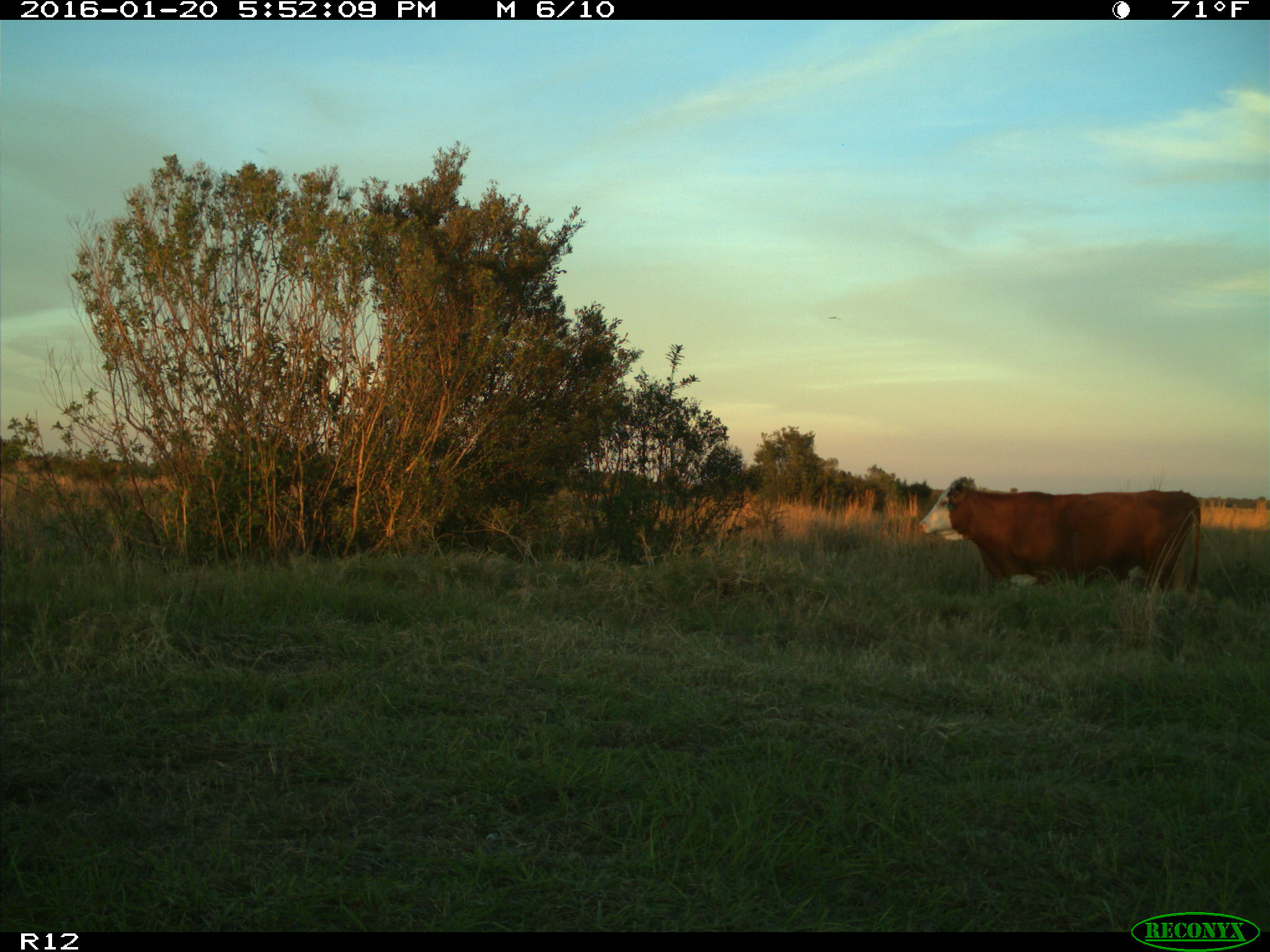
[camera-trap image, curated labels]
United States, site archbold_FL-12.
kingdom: Animalia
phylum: Chordata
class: Mammalia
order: Artiodactyla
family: Bovidae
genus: Bos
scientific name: Bos taurus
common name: domestic cow